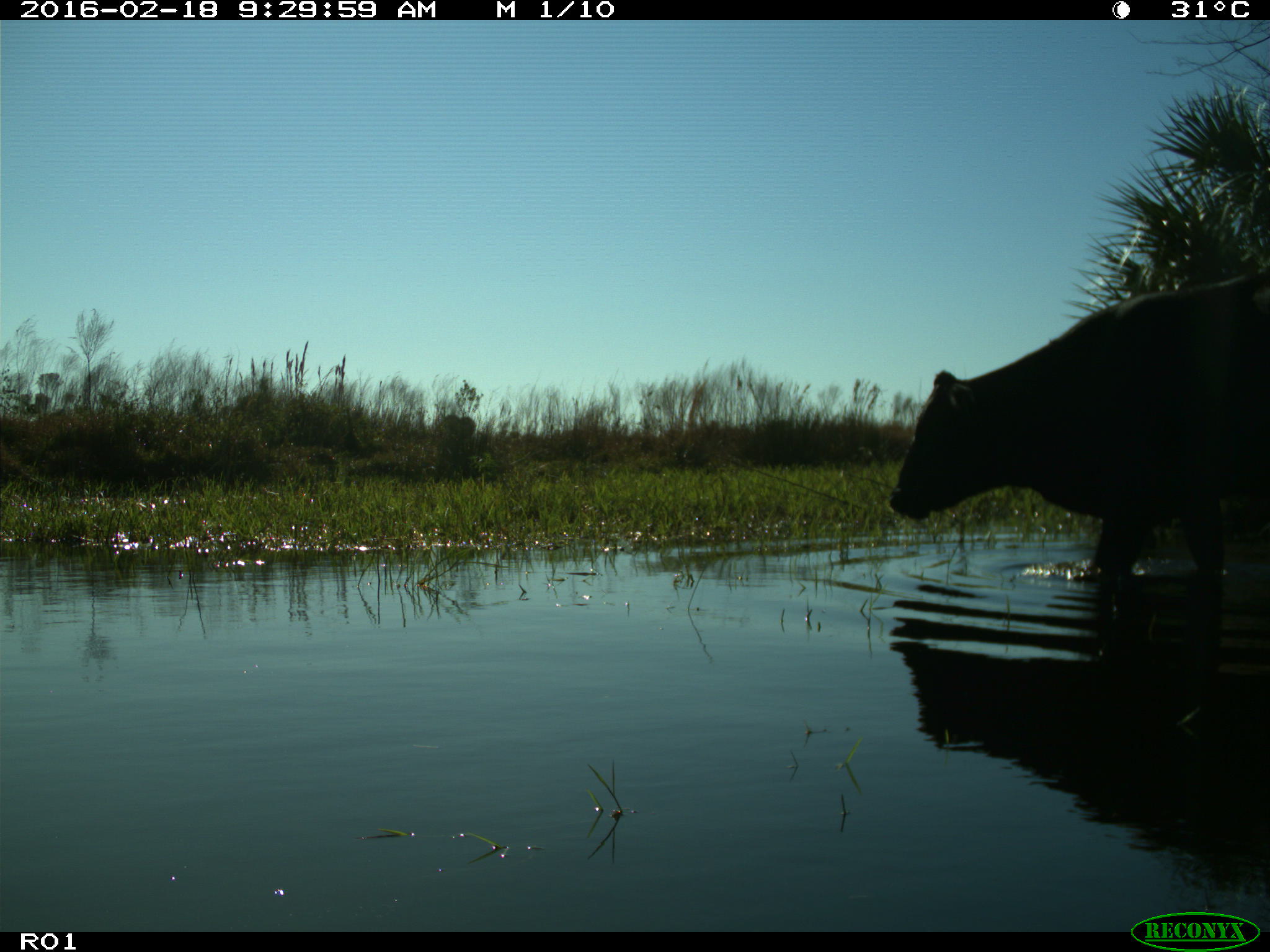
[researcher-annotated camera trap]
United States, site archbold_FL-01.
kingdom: Animalia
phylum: Chordata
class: Mammalia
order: Artiodactyla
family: Bovidae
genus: Bos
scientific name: Bos taurus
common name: domestic cow